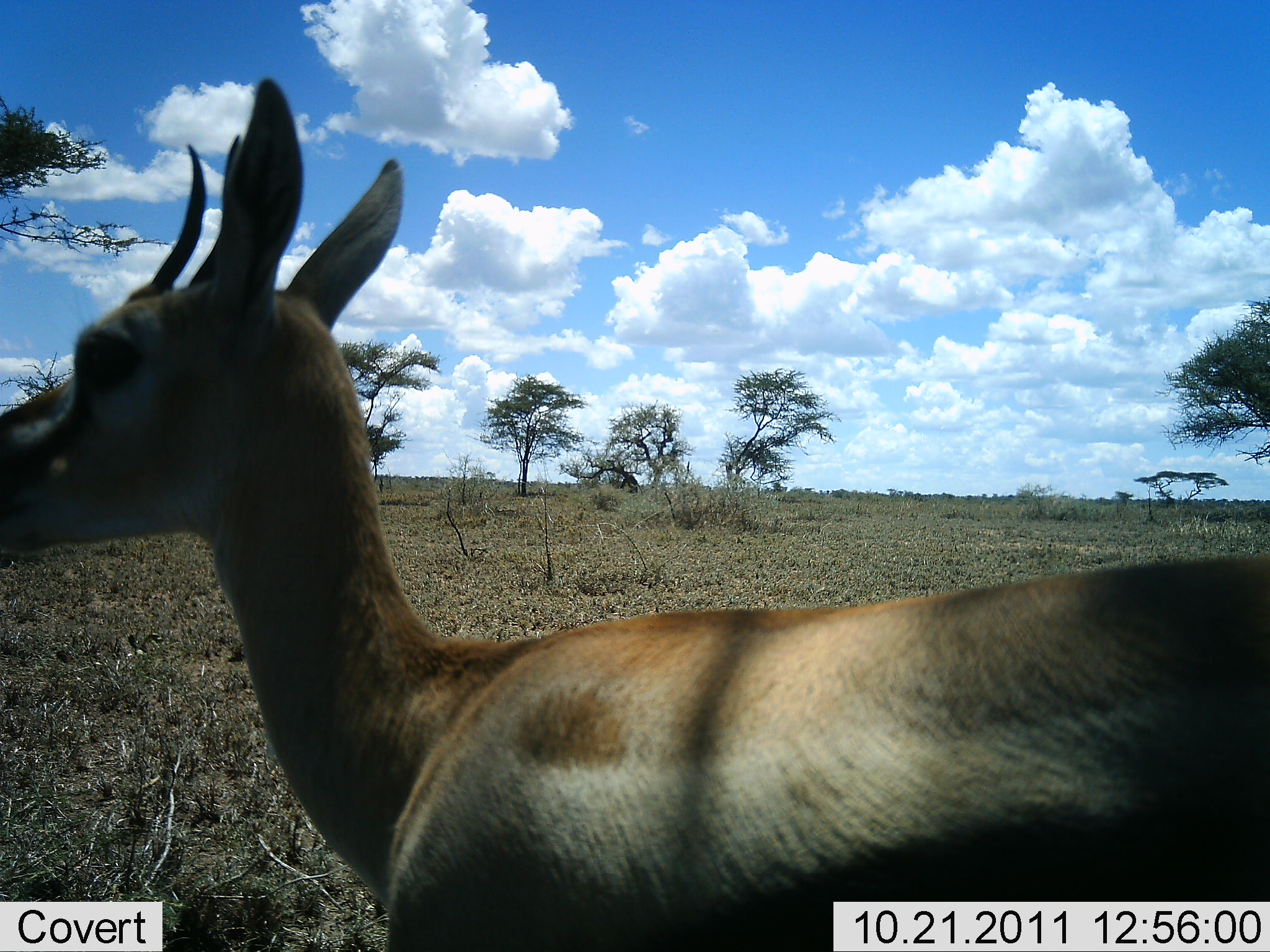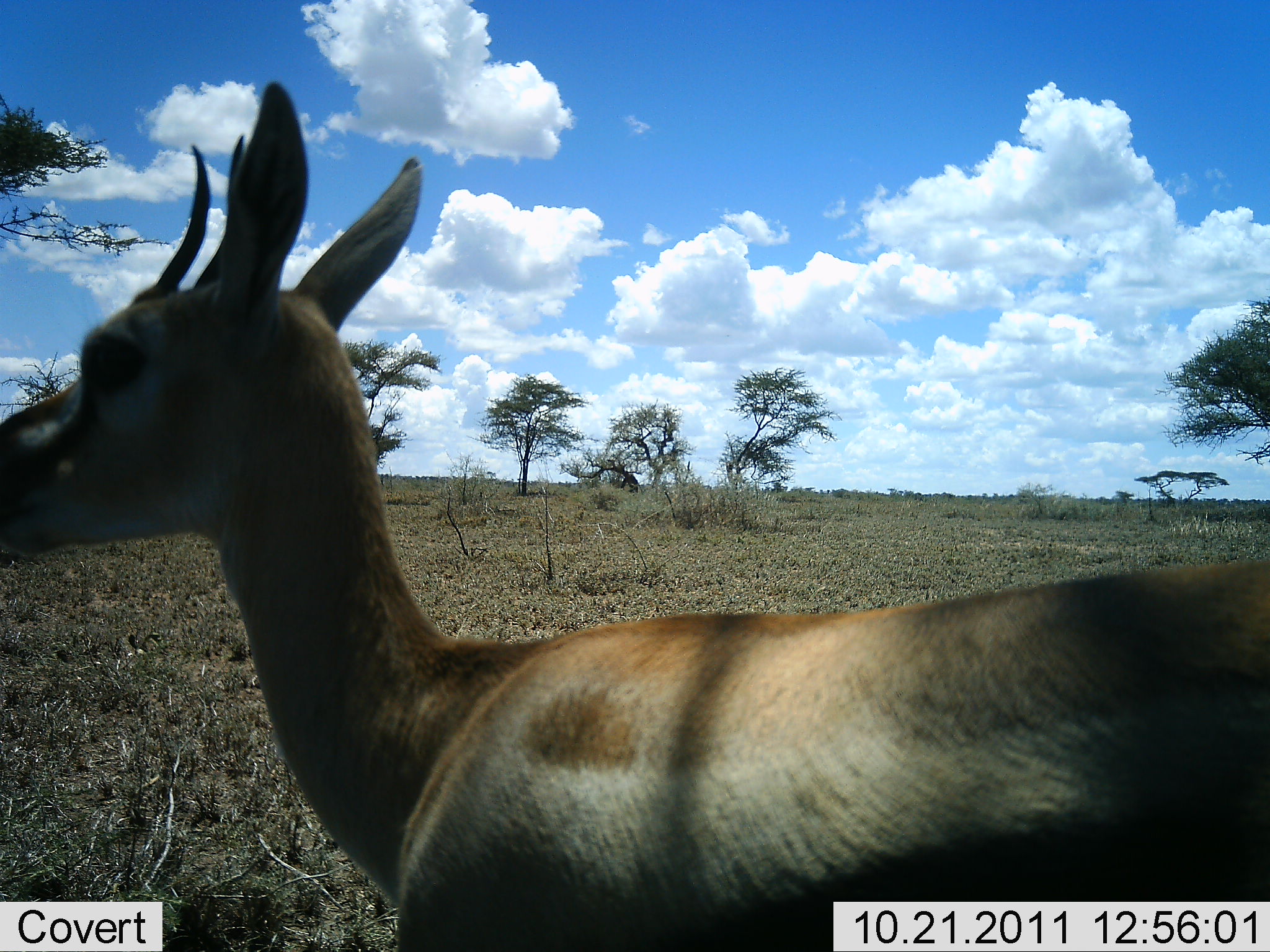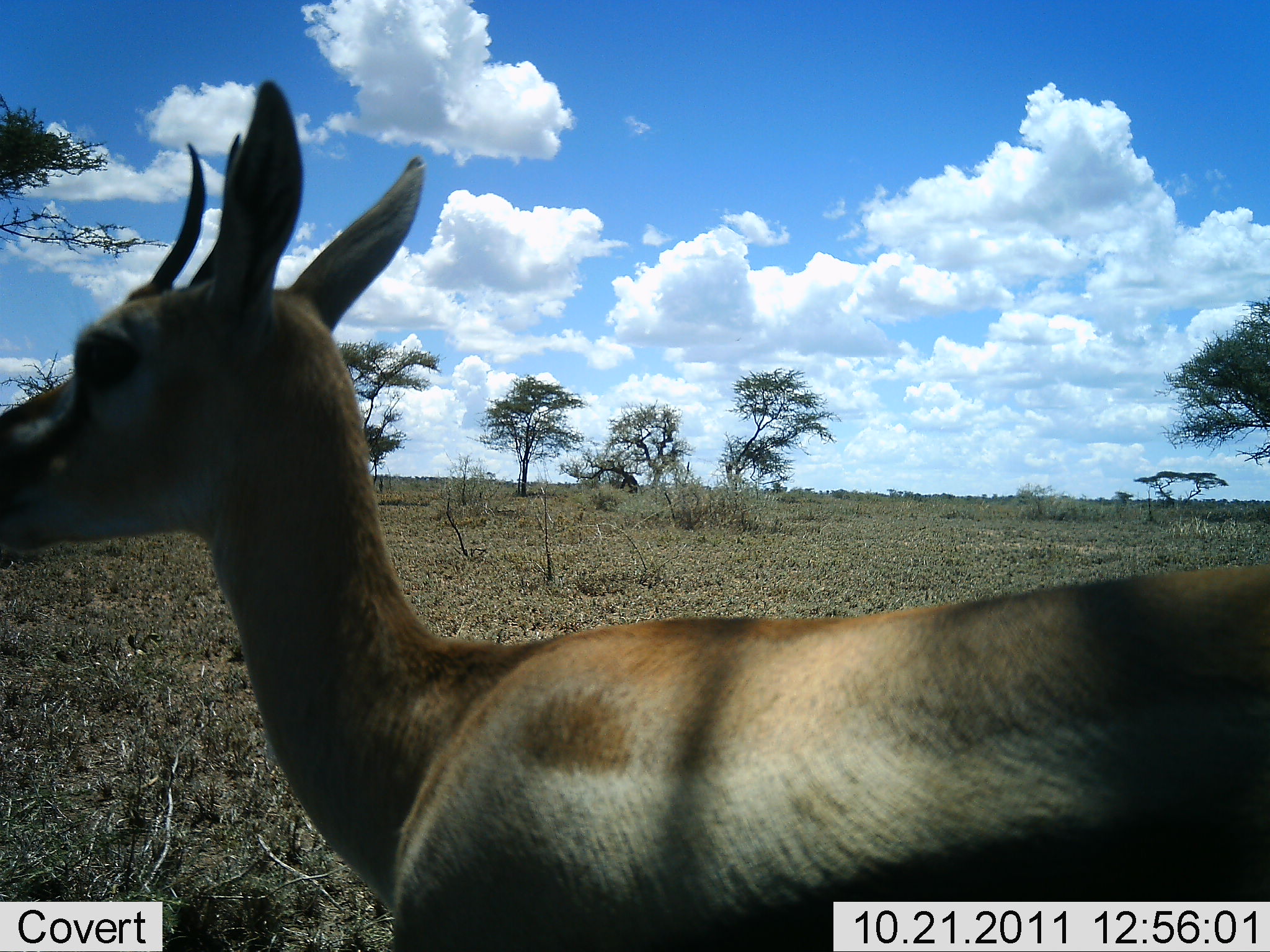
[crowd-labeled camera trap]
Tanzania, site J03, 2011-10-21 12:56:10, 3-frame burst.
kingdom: Animalia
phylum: Chordata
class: Mammalia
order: Artiodactyla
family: Bovidae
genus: Eudorcas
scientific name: Eudorcas thomsonii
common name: thomson's gazelle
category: gazellethomsons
Gazellethomsons (thomson's gazelle) (Eudorcas thomsonii), count 1. Behavior (volunteer vote fractions): standing 100%, resting 0%, moving 0%, interacting 0%. Young present (vote fraction): 0%. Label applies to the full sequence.